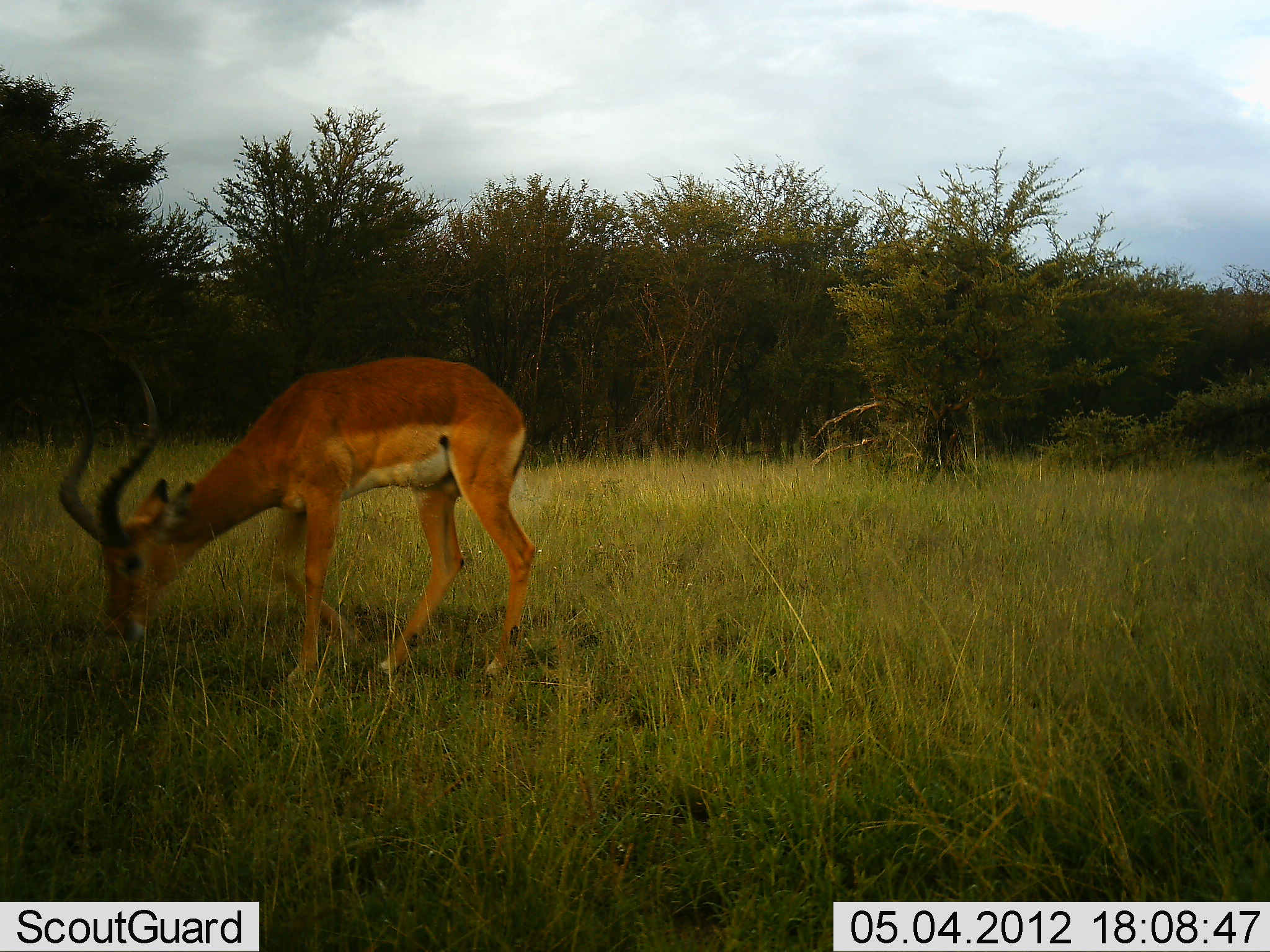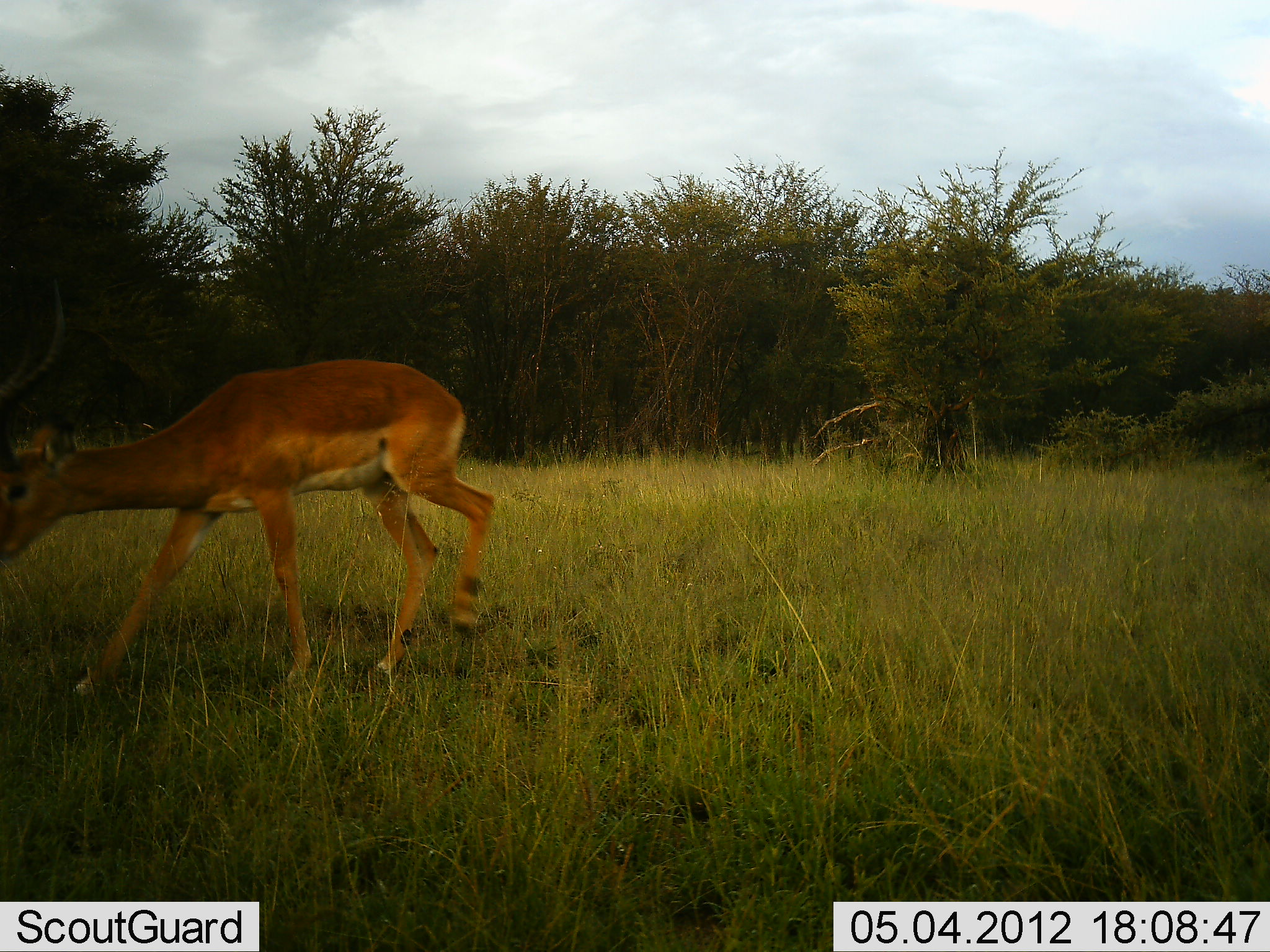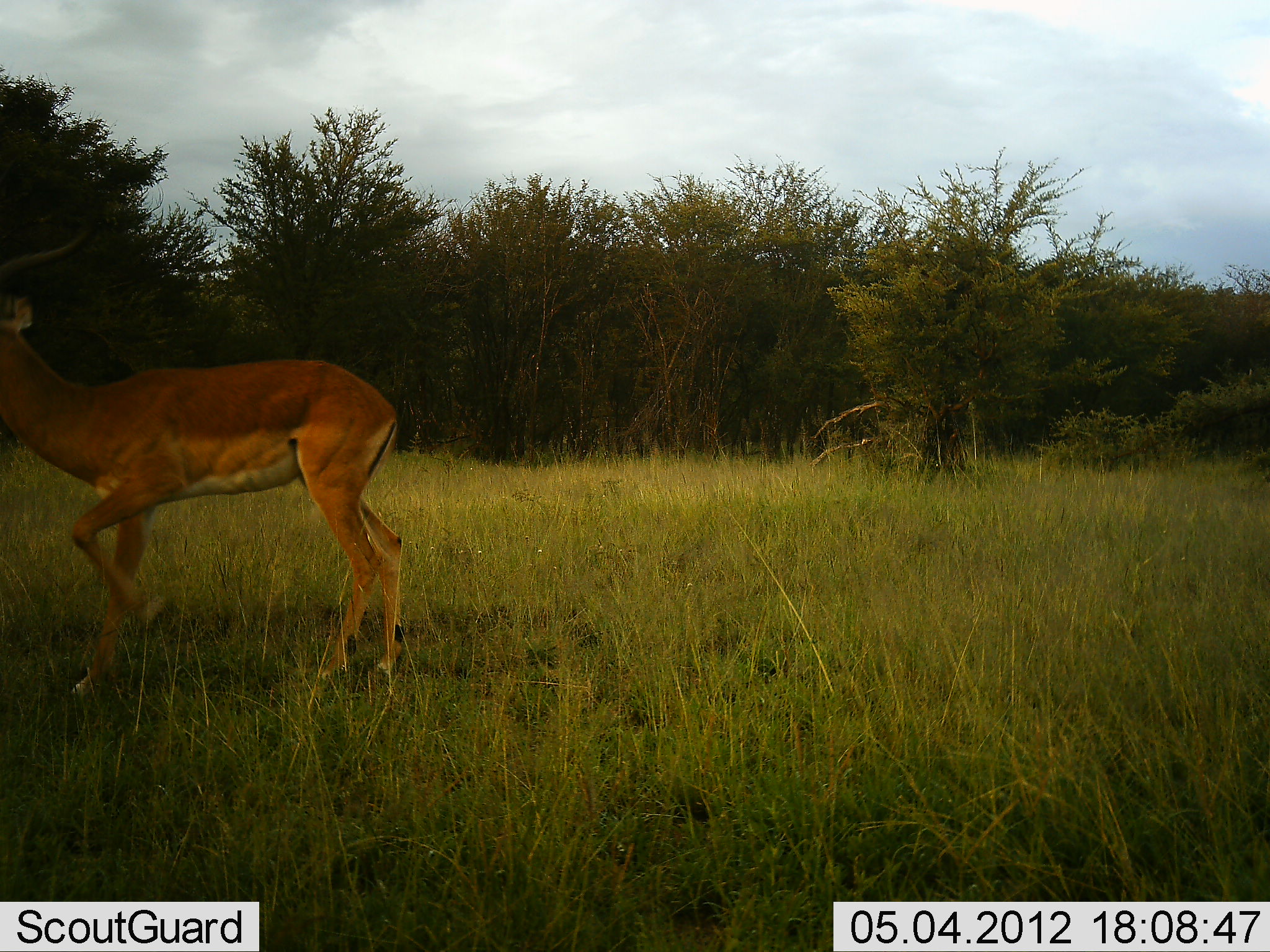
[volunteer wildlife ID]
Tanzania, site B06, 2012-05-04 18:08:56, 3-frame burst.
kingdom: Animalia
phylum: Chordata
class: Mammalia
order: Artiodactyla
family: Bovidae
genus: Aepyceros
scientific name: Aepyceros melampus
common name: impala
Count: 1.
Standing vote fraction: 0%.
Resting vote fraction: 0%.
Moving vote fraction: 86%.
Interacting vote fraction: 0%.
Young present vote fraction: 0%.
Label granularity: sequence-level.